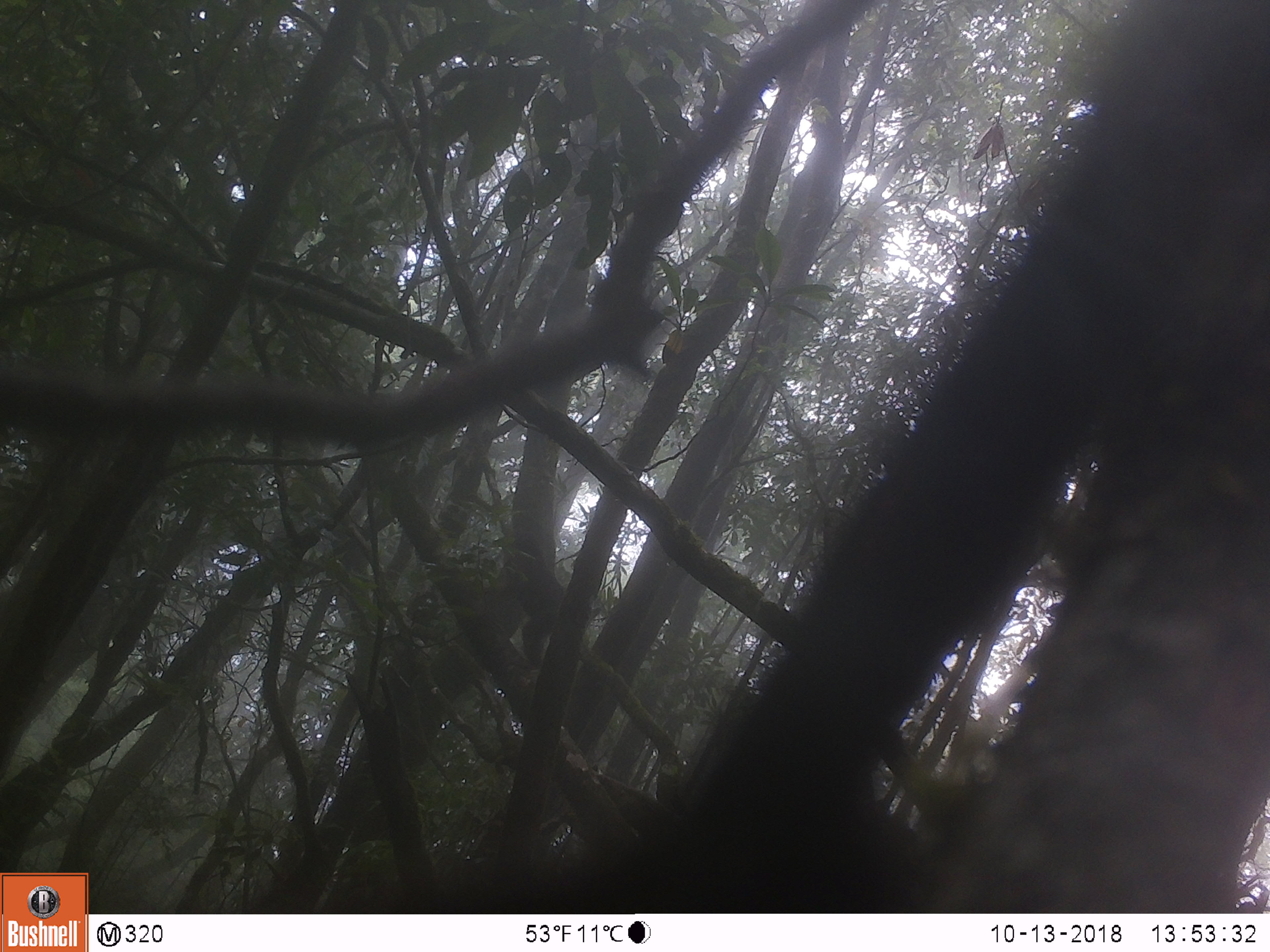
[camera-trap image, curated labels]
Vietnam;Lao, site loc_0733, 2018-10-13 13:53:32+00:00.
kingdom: Animalia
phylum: Chordata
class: Mammalia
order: Primates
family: Cercopithecidae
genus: Macaca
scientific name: Macaca arctoides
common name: stump-tailed macaque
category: stump tailed macaque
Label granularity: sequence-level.